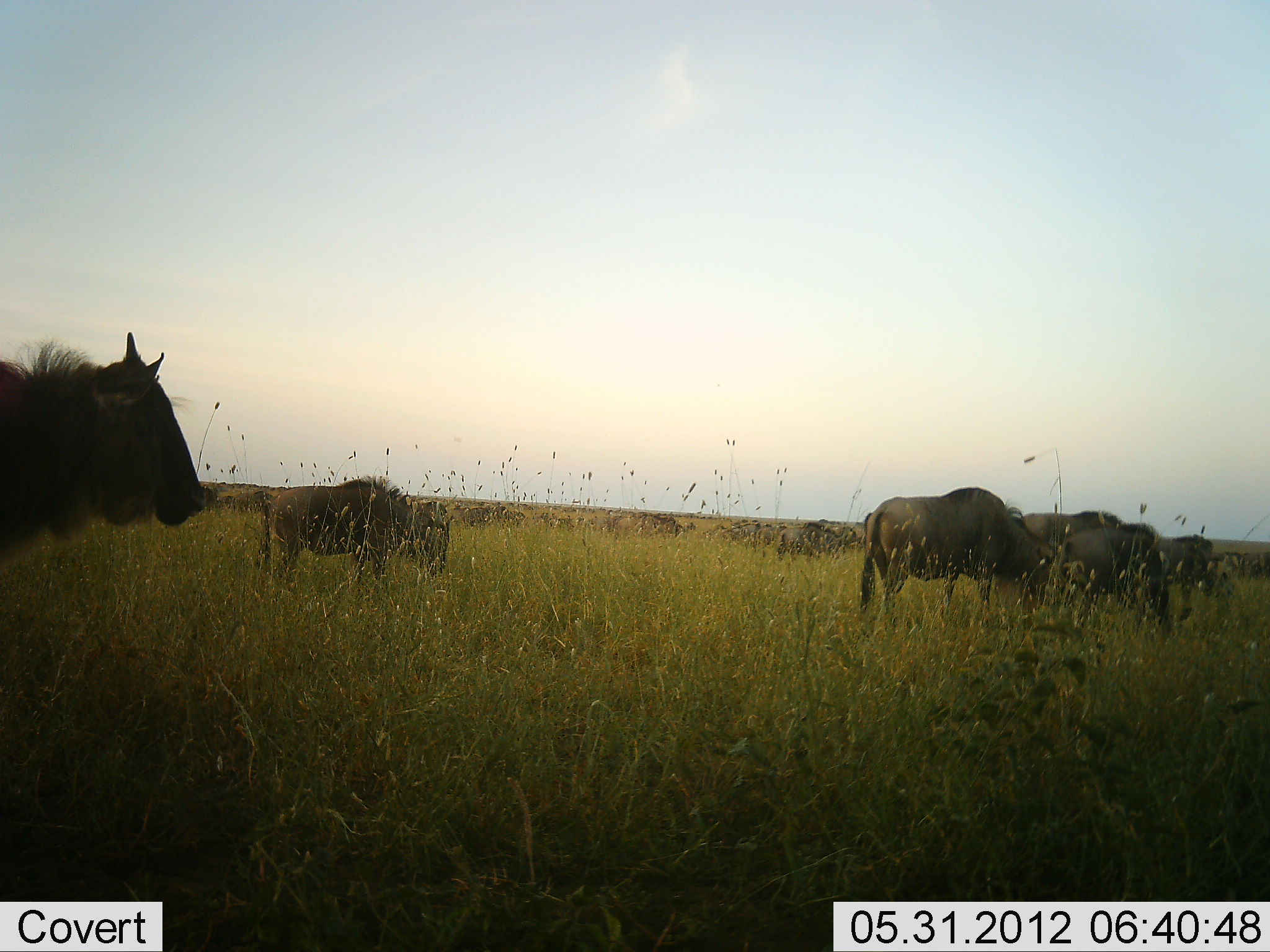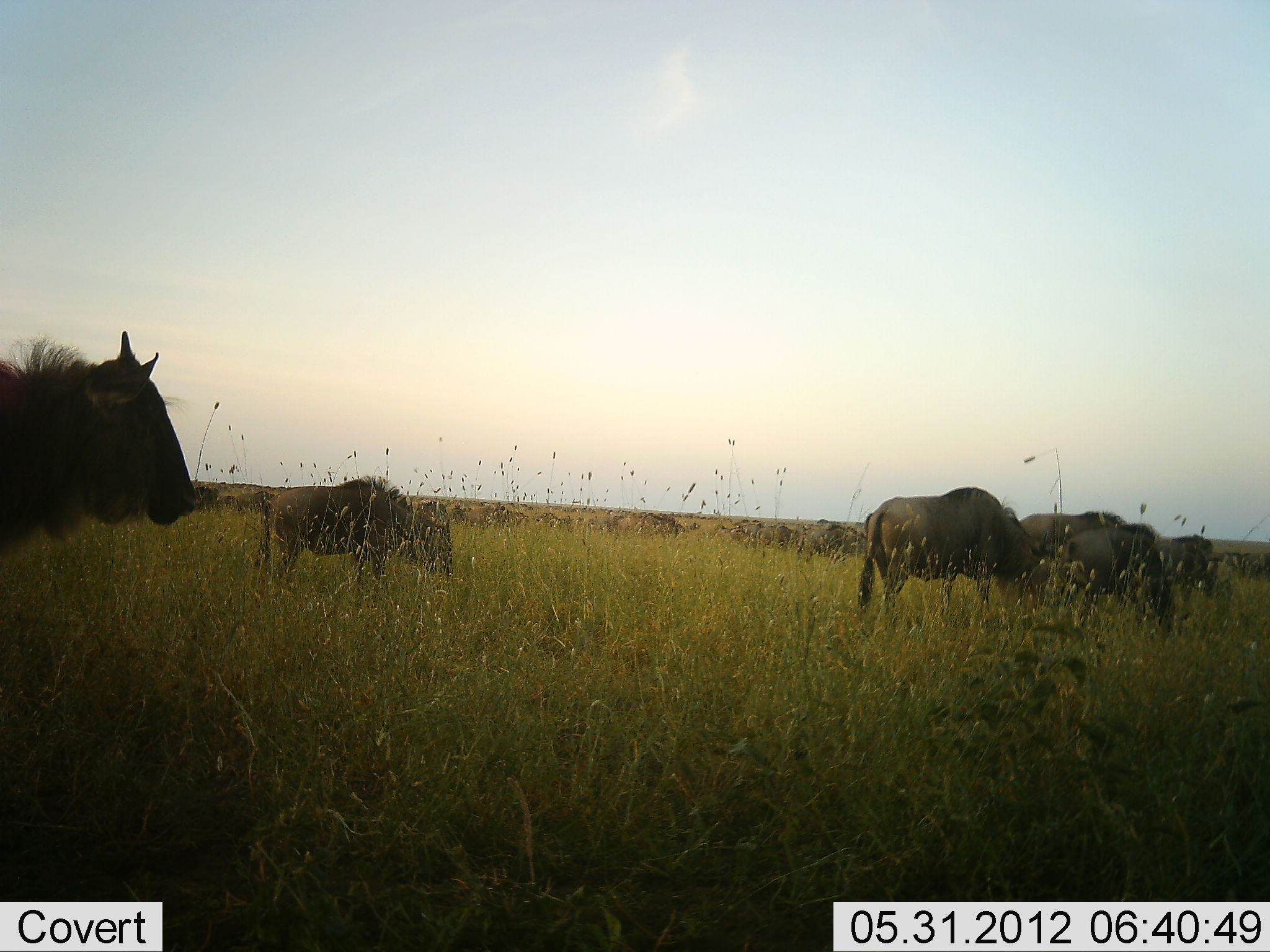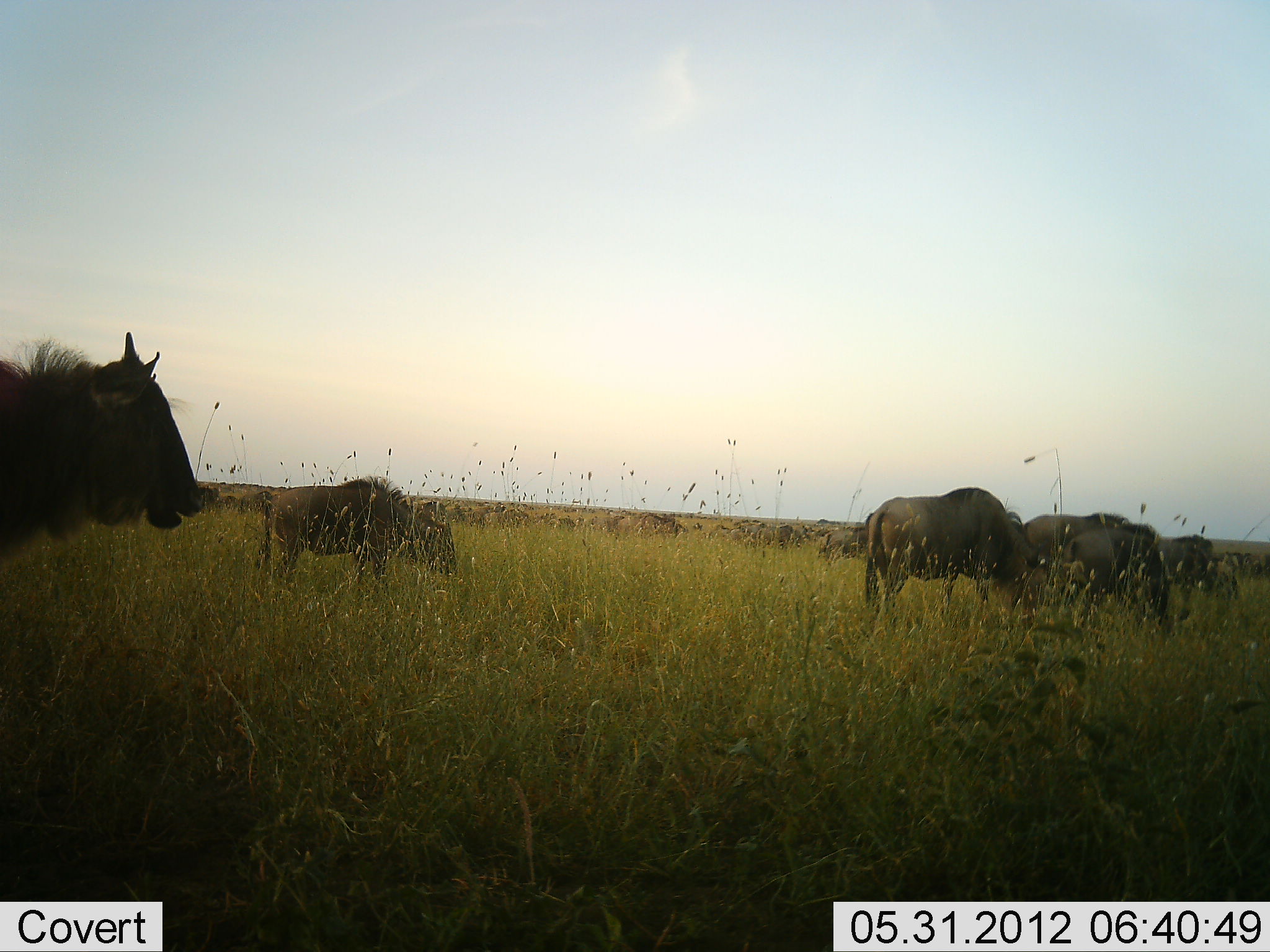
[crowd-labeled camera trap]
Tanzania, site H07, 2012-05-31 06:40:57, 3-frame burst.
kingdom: Animalia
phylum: Chordata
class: Mammalia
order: Artiodactyla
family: Bovidae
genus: Connochaetes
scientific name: Connochaetes taurinus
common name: blue wildebeest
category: wildebeest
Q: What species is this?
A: Wildebeest (blue wildebeest) (Connochaetes taurinus).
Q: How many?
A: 11-50.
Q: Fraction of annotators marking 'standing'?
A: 50%.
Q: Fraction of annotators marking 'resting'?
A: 0%.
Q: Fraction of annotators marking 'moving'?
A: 50%.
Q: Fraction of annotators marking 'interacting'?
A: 0%.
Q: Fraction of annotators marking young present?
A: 10%.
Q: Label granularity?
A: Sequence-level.